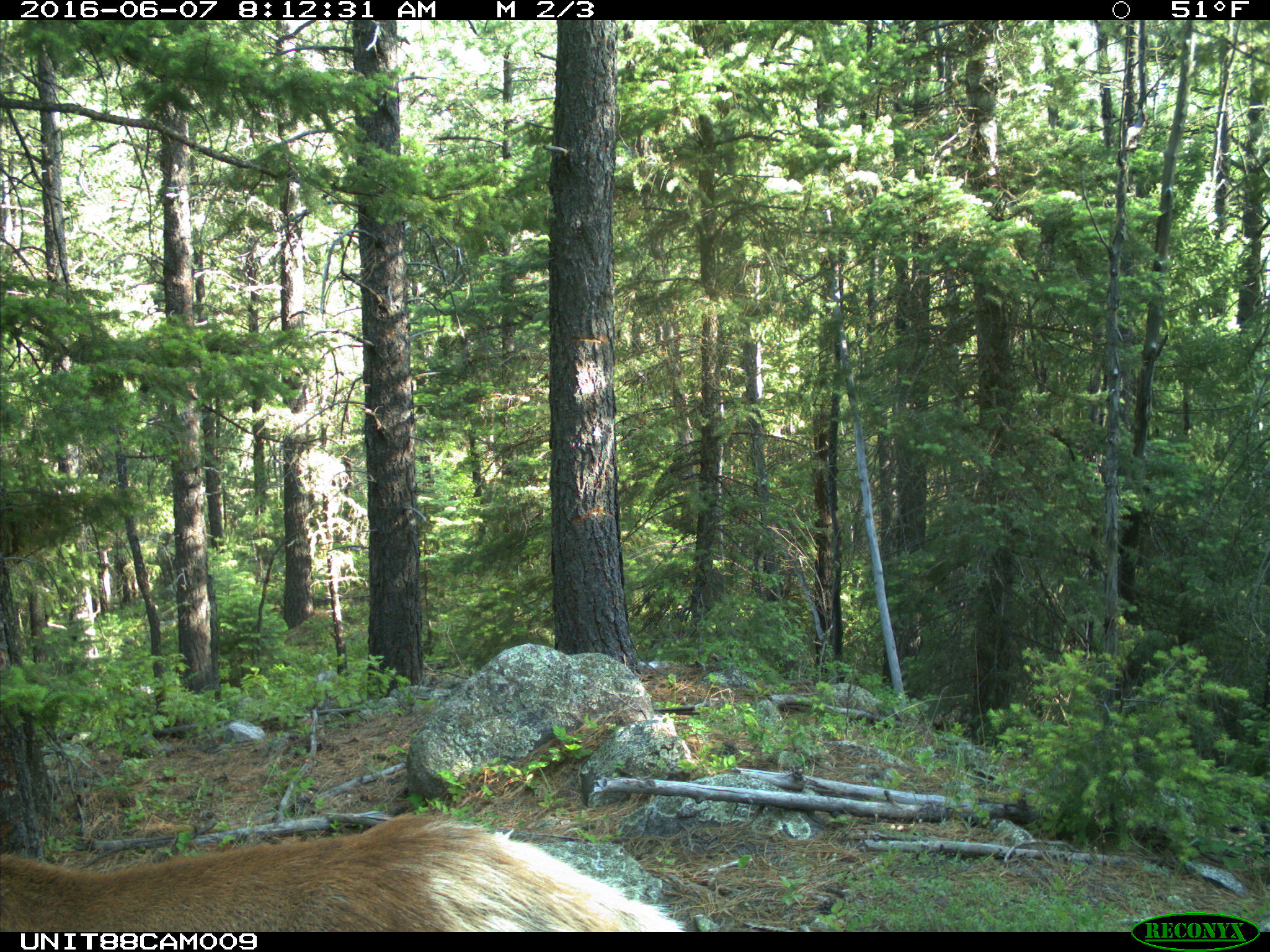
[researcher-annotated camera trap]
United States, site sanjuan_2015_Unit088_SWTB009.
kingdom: Animalia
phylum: Chordata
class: Mammalia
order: Artiodactyla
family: Cervidae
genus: Cervus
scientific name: Cervus elaphus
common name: red deer